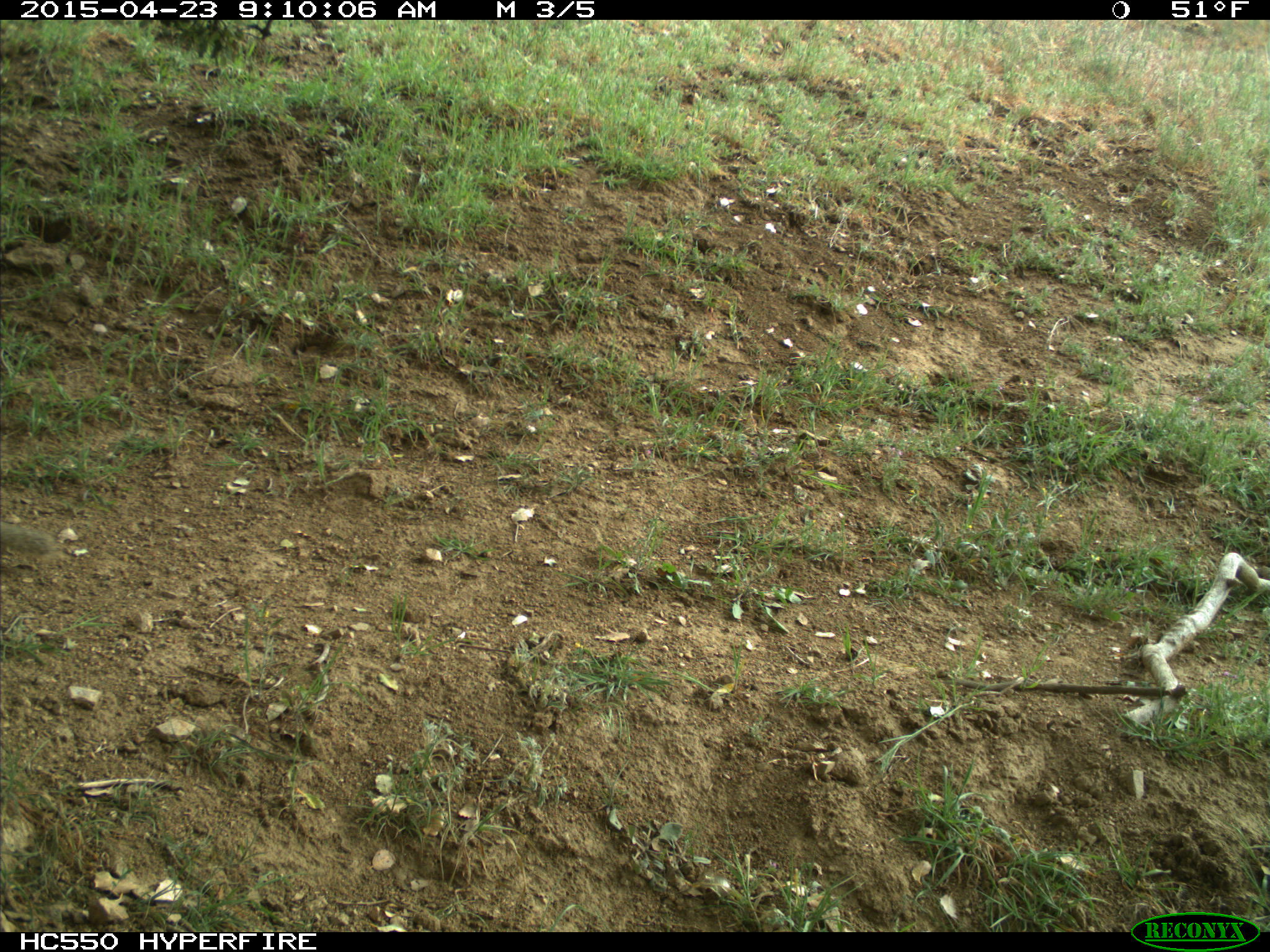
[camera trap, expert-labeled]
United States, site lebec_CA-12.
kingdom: Animalia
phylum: Chordata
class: Mammalia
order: Rodentia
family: Sciuridae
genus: Otospermophilus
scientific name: Otospermophilus beecheyi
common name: california ground squirrel